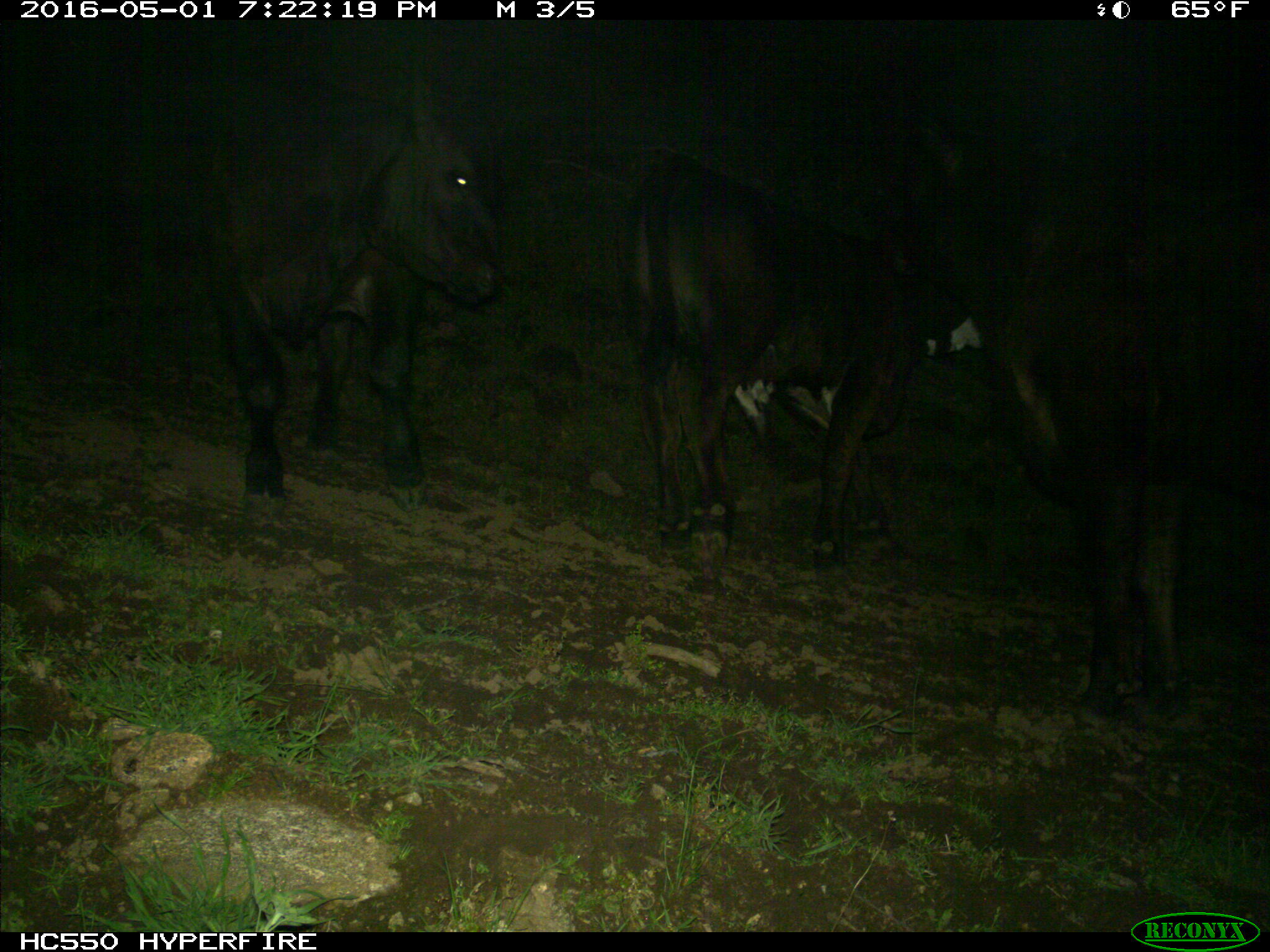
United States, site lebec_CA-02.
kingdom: Animalia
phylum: Chordata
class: Mammalia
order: Artiodactyla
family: Bovidae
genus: Bos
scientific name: Bos taurus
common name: domestic cow